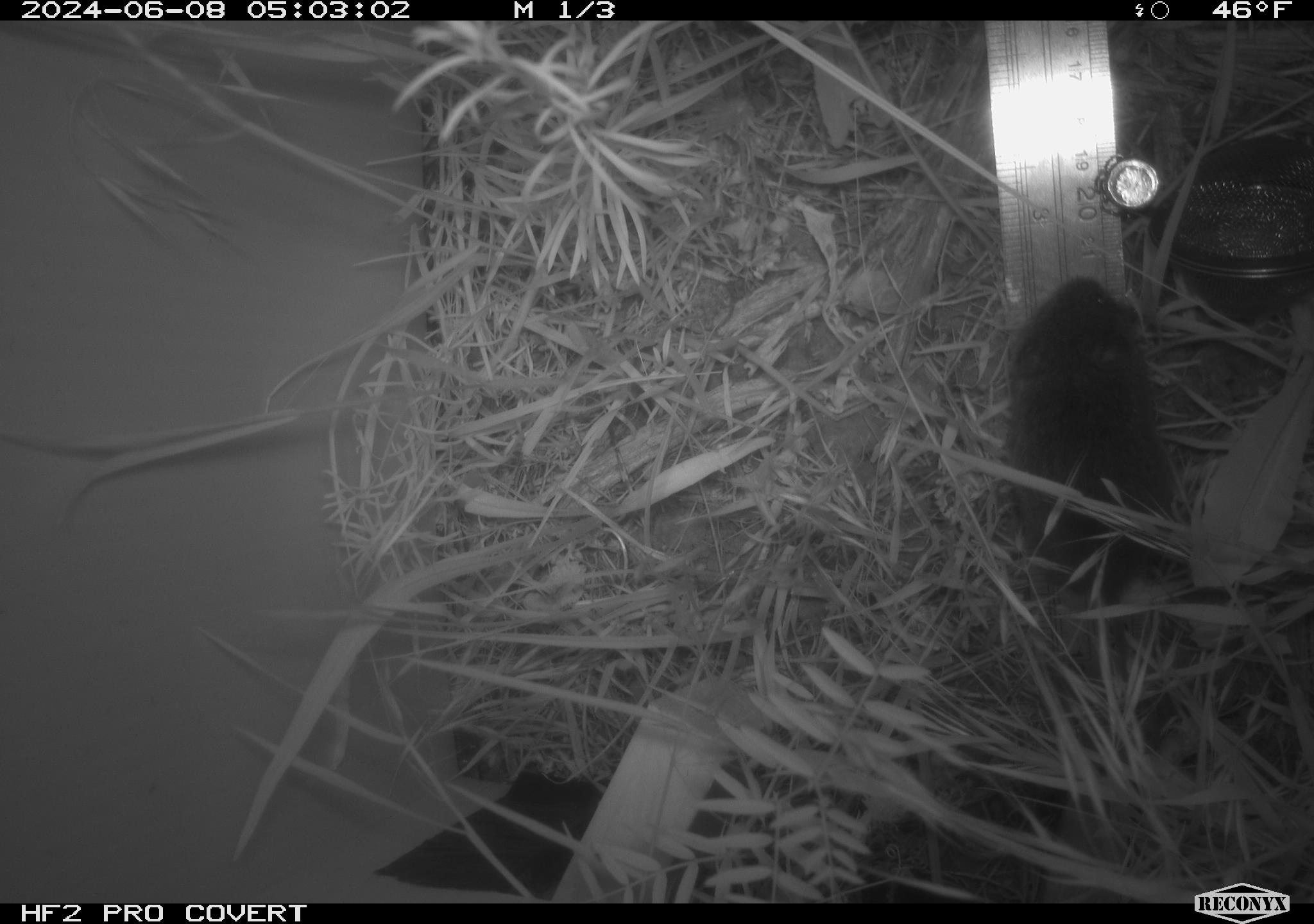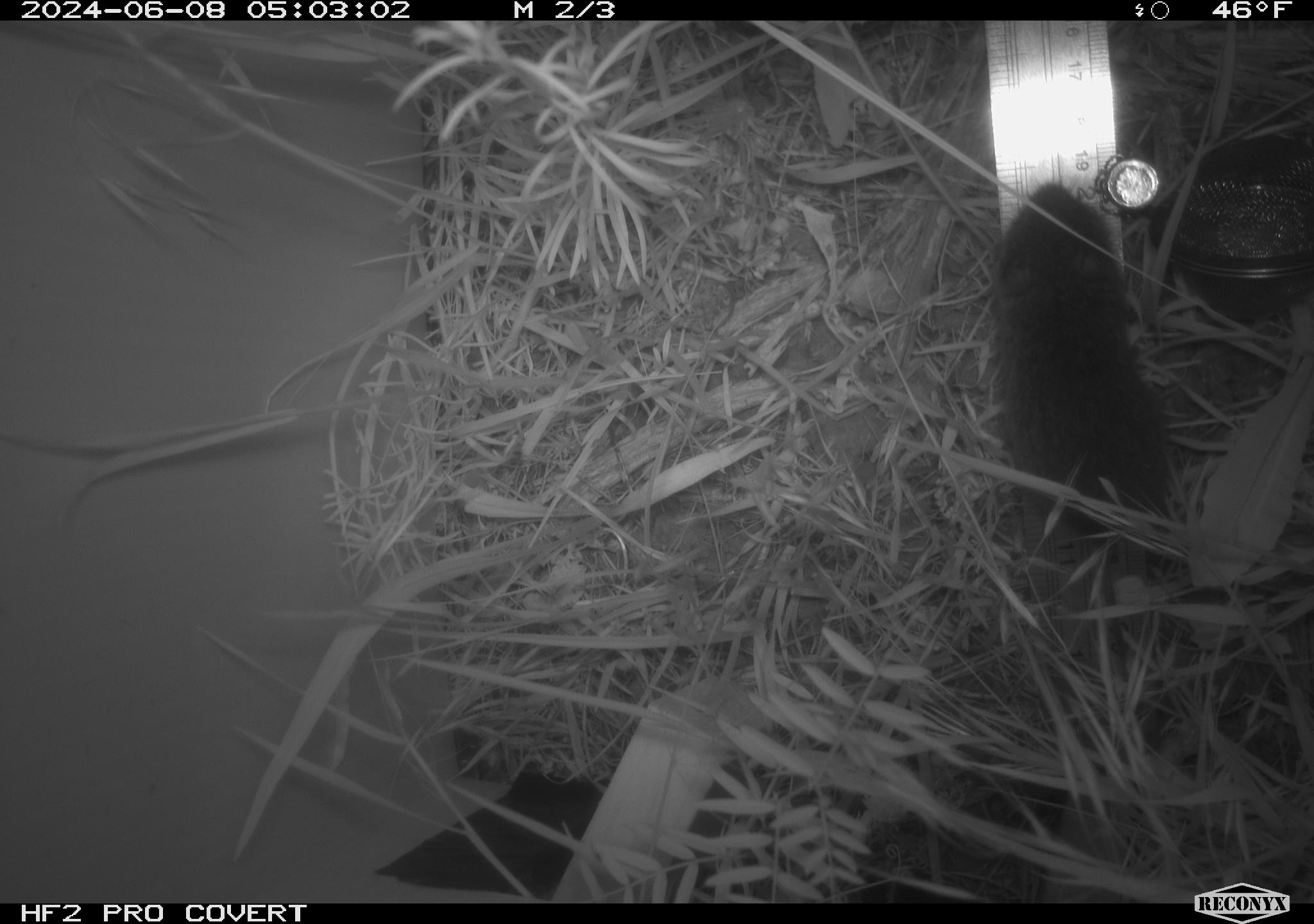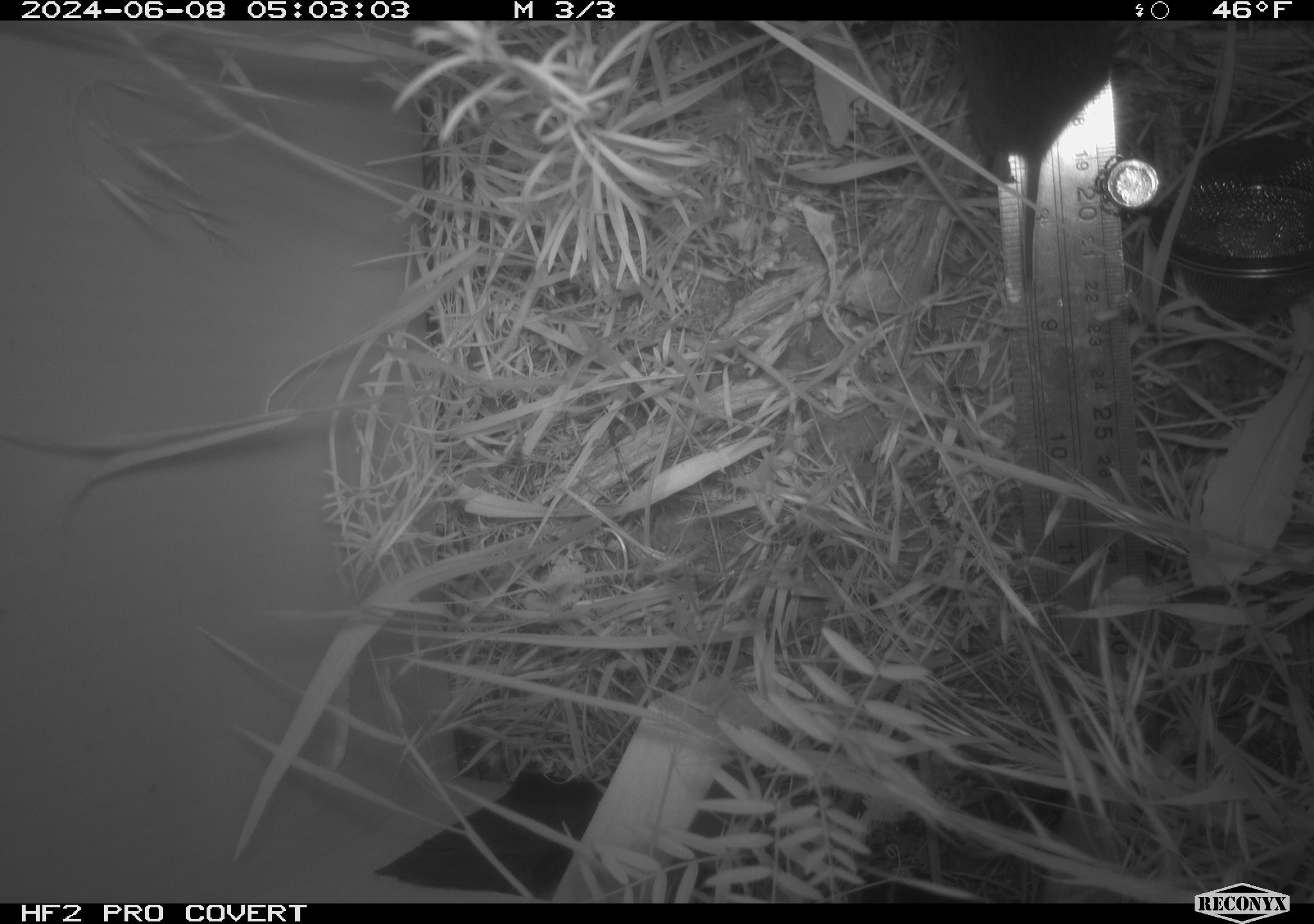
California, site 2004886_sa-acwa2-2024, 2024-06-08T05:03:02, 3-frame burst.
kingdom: Animalia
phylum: Chordata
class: Mammalia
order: Rodentia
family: Cricetidae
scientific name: Cricetidae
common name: hamsters, voles, lemmings, and allies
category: cricetidae family